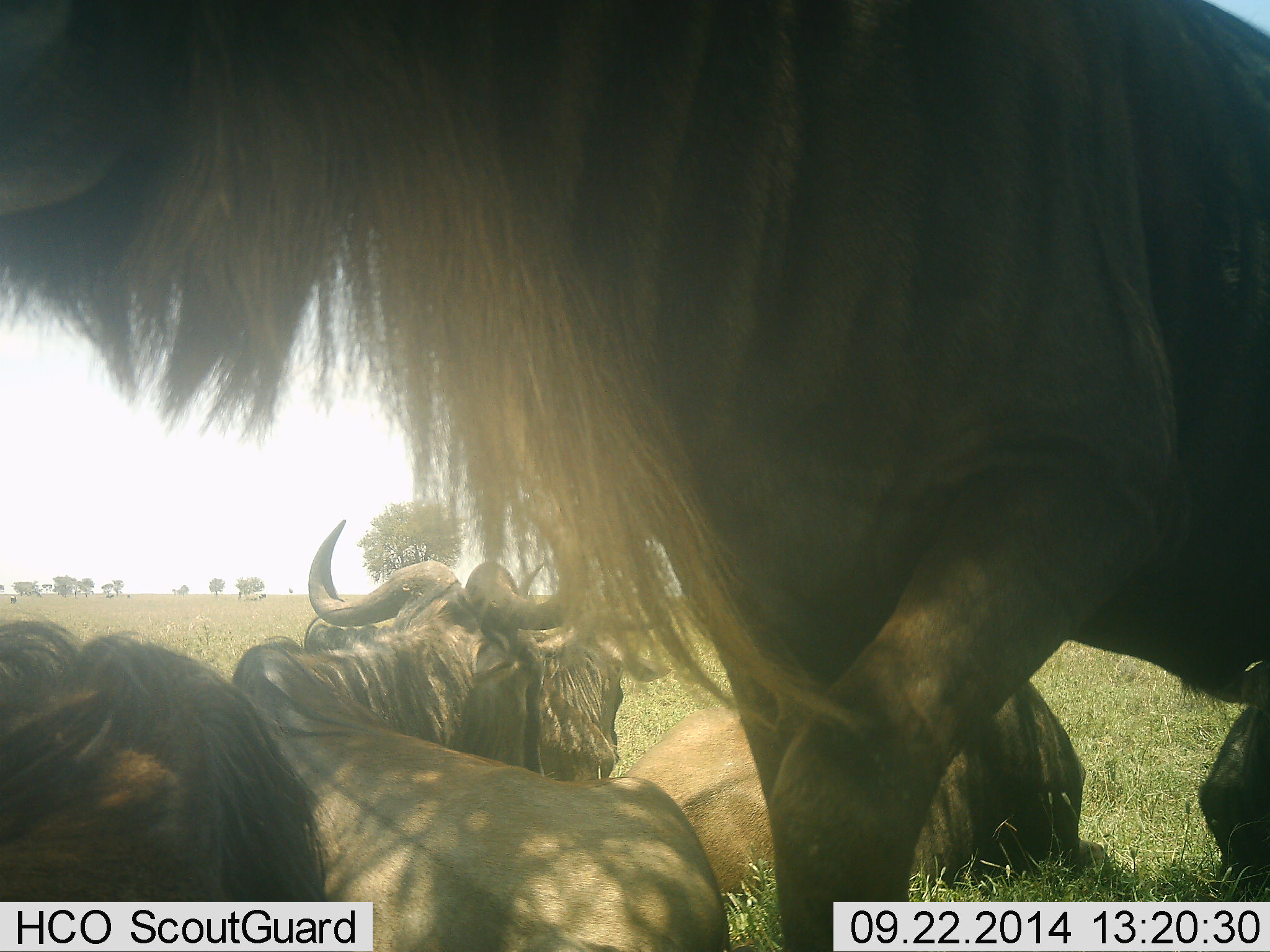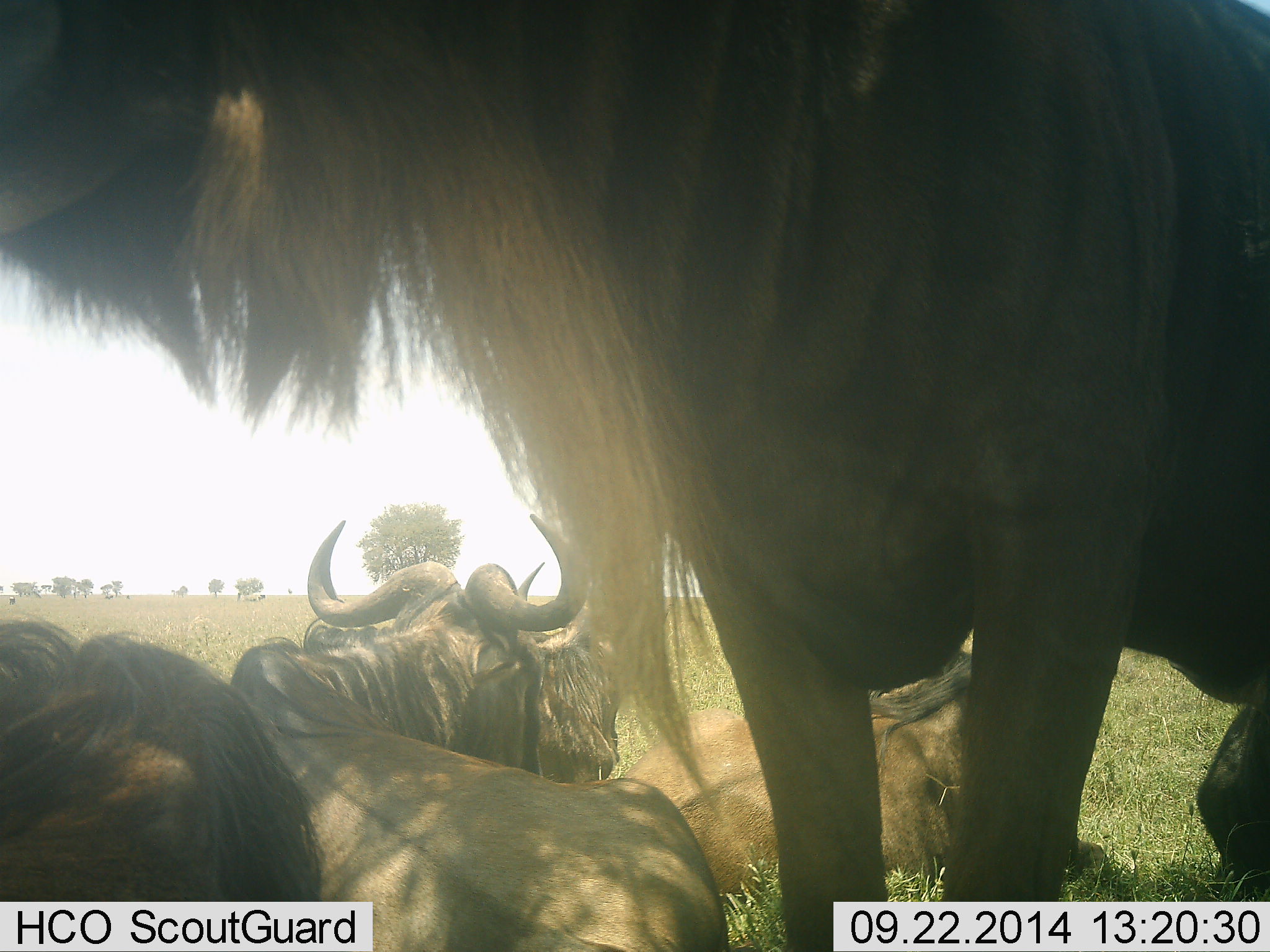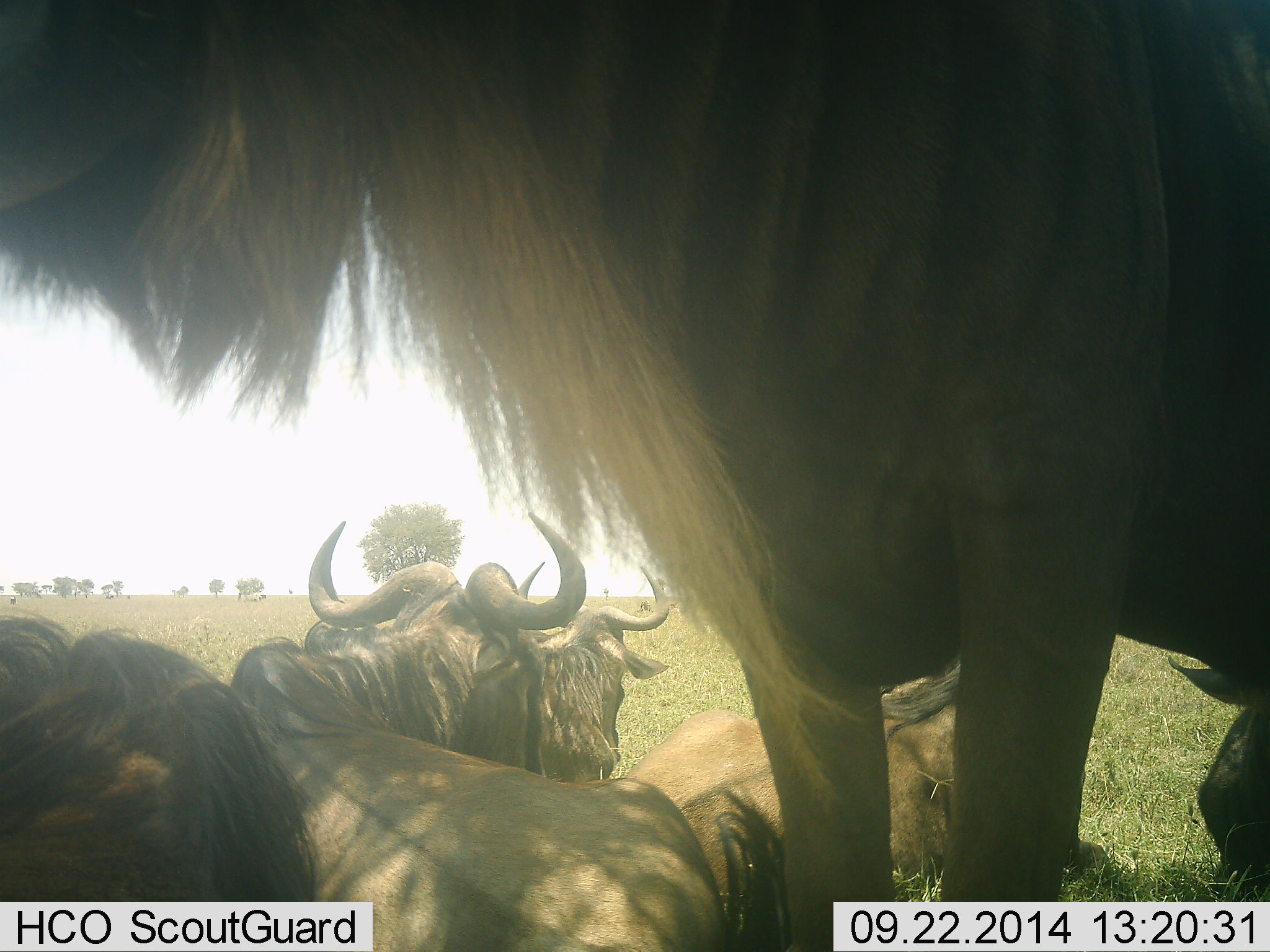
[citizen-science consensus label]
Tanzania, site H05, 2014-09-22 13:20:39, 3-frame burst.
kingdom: Animalia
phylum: Chordata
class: Mammalia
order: Artiodactyla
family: Bovidae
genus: Connochaetes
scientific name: Connochaetes taurinus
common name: blue wildebeest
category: wildebeest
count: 5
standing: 90%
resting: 100%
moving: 0%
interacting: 0%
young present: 0%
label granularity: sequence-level